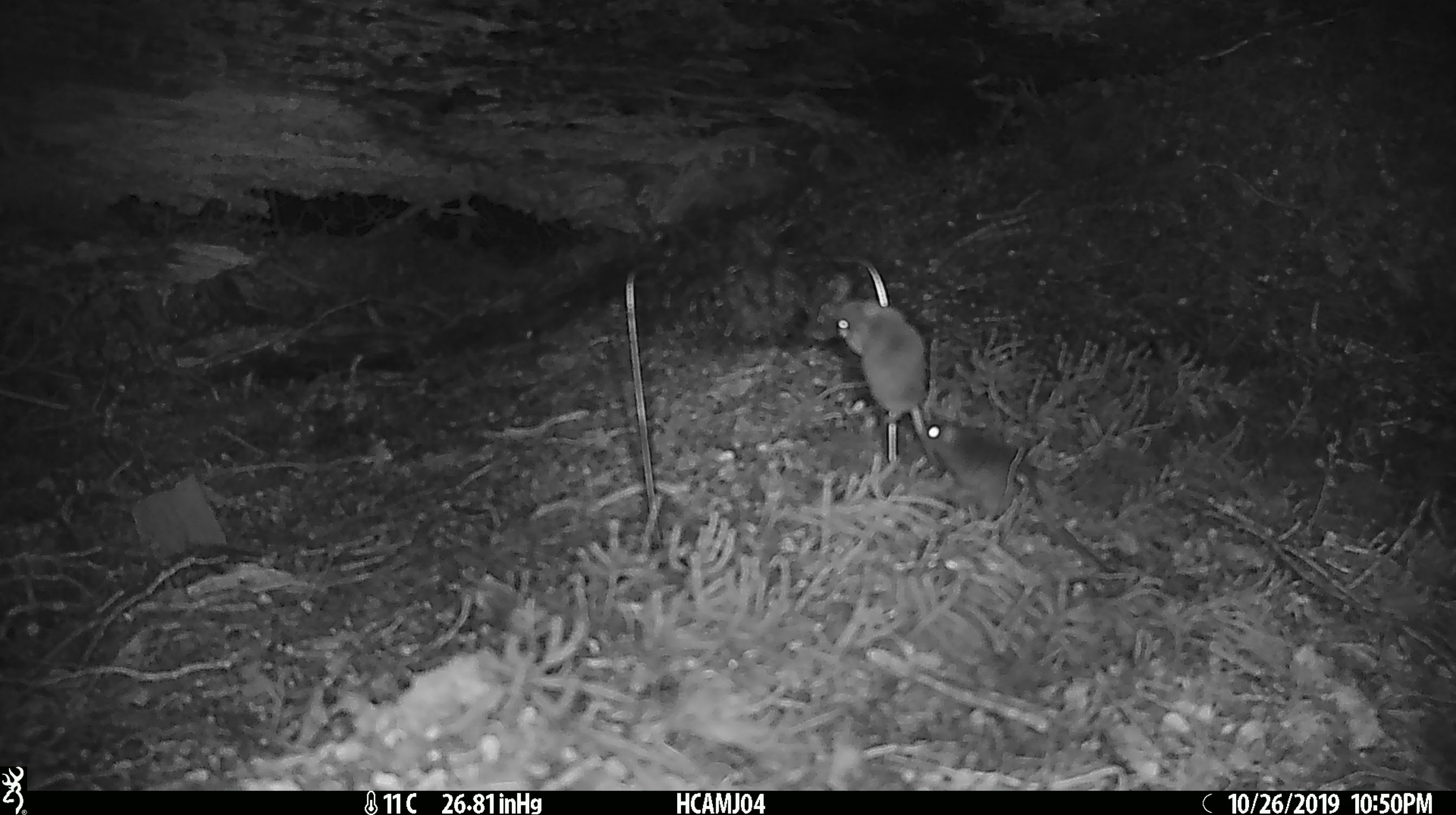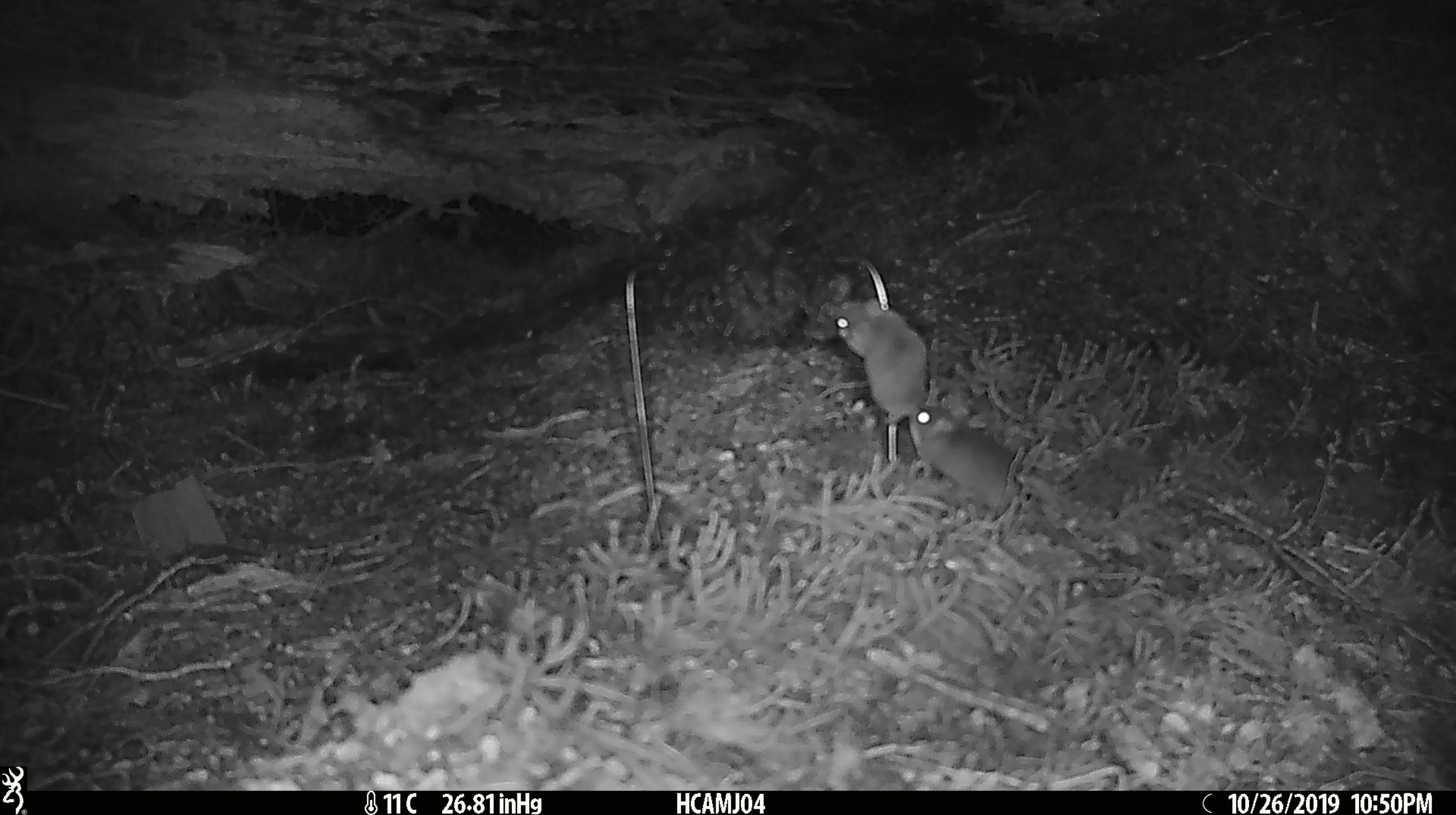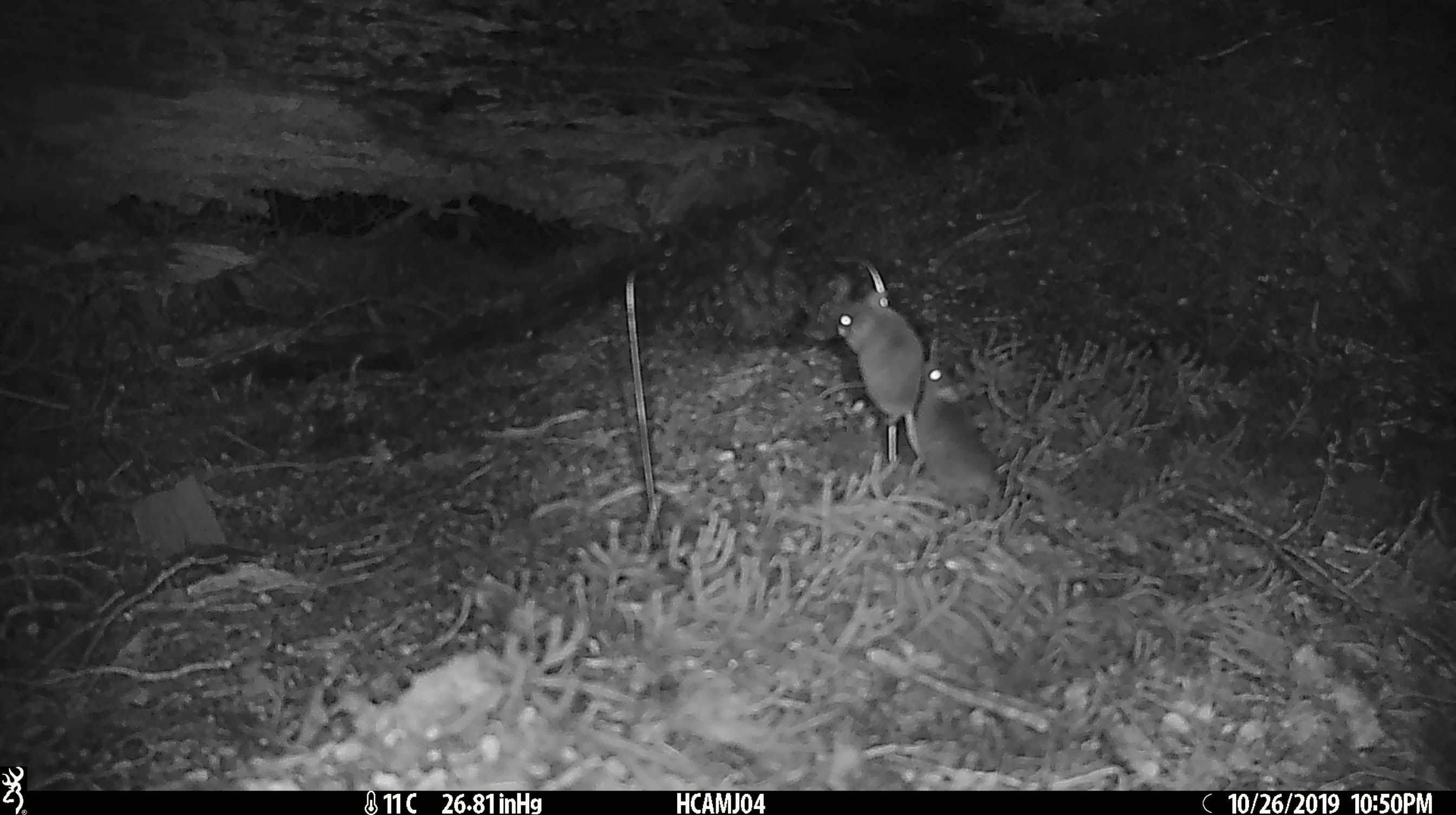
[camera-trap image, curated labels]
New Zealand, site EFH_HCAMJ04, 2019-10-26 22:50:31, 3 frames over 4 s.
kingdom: Animalia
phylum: Chordata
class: Mammalia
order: Rodentia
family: Muridae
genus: Mus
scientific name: Mus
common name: mouse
Mouse (Mus).